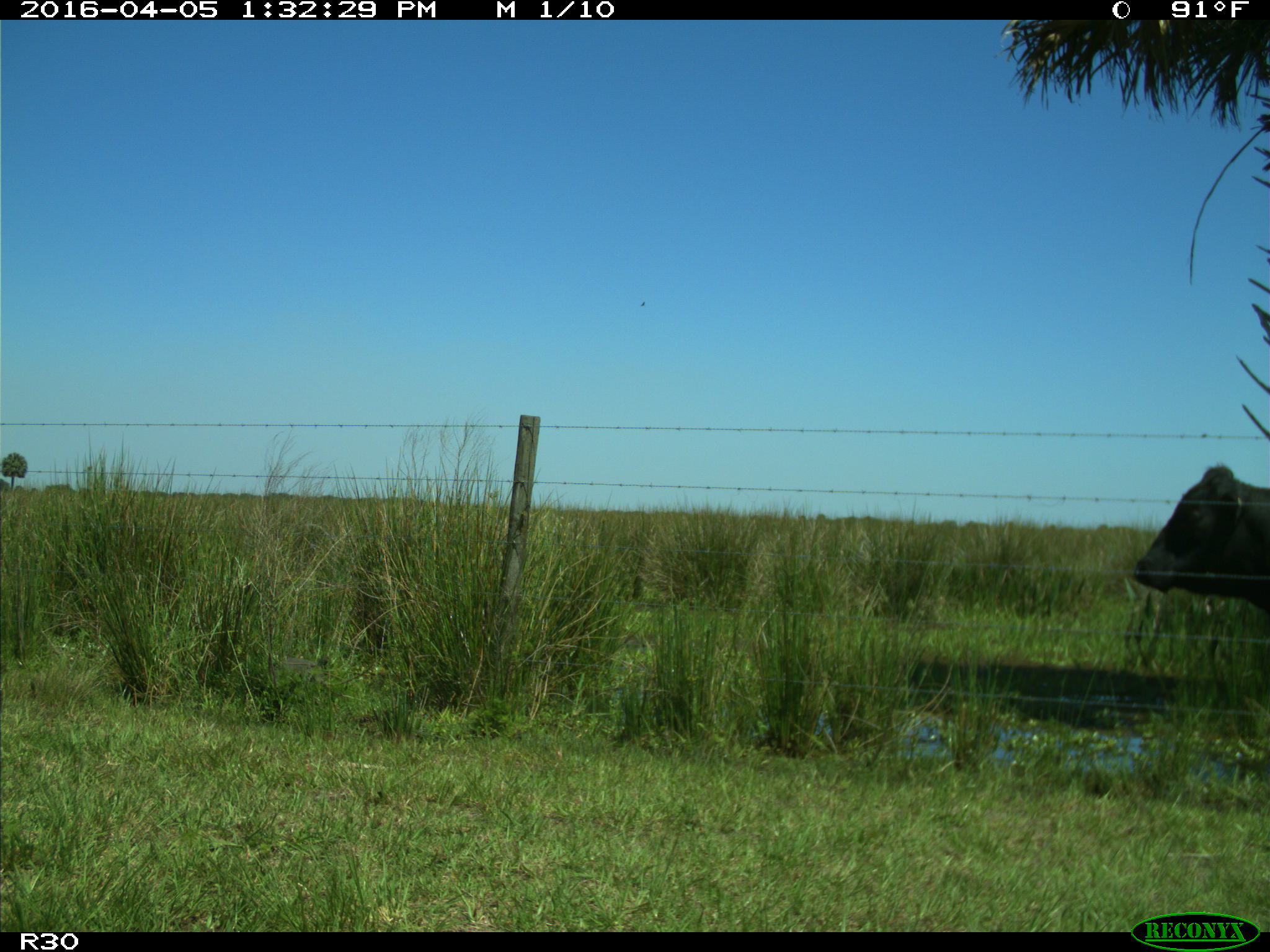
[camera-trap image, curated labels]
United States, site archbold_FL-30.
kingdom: Animalia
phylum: Chordata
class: Mammalia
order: Artiodactyla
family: Bovidae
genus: Bos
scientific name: Bos taurus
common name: domestic cow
Bos taurus (domestic cow).